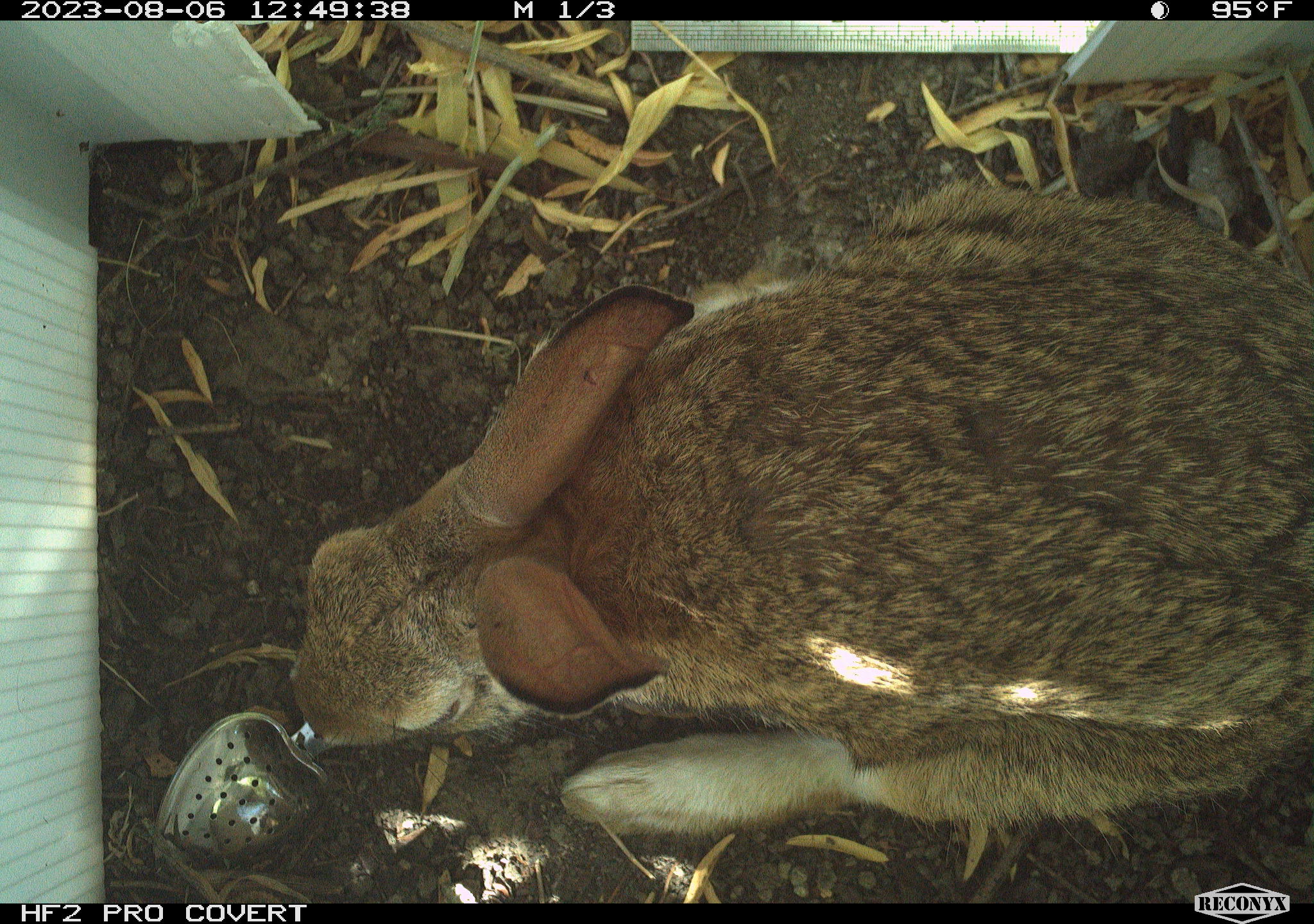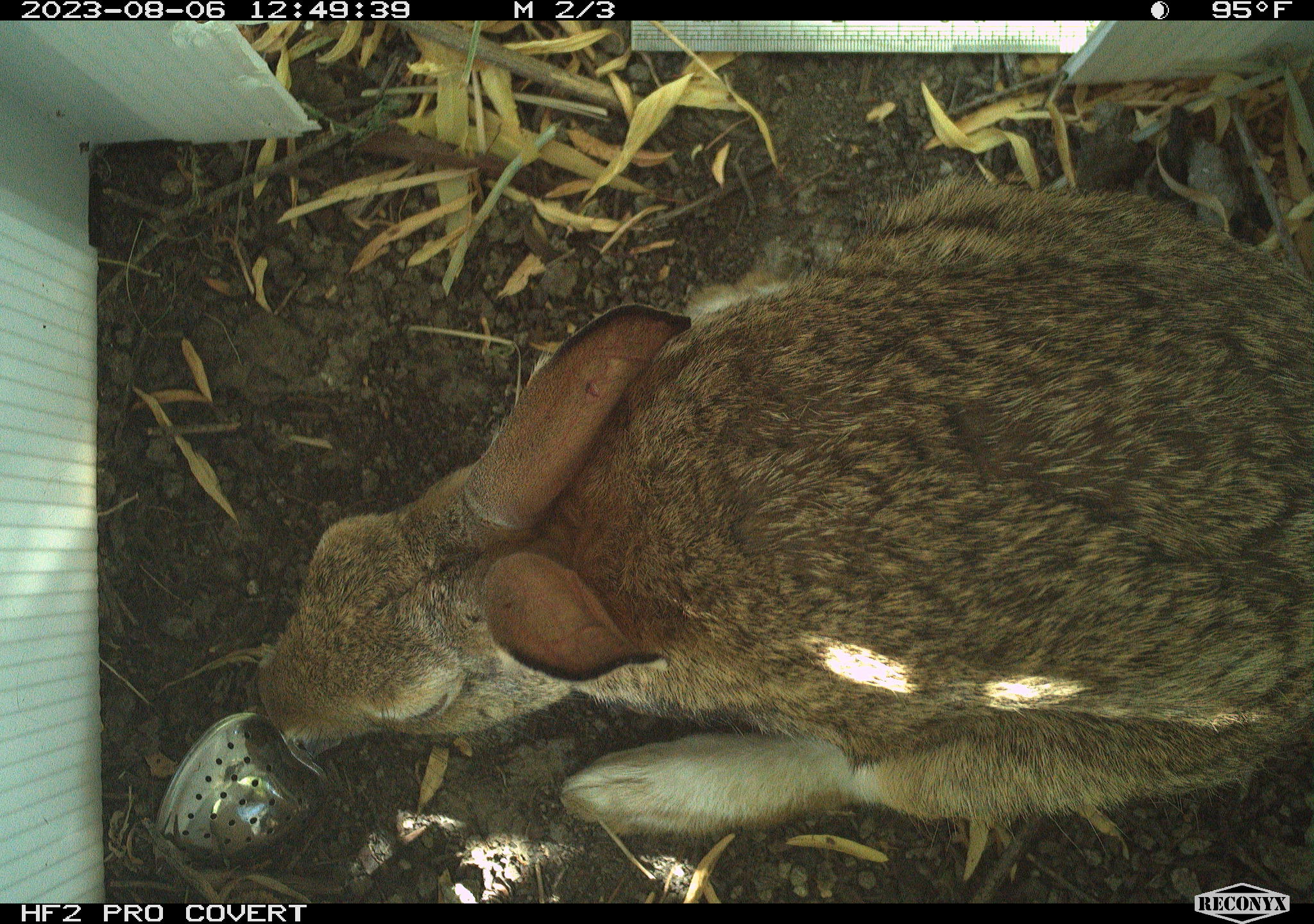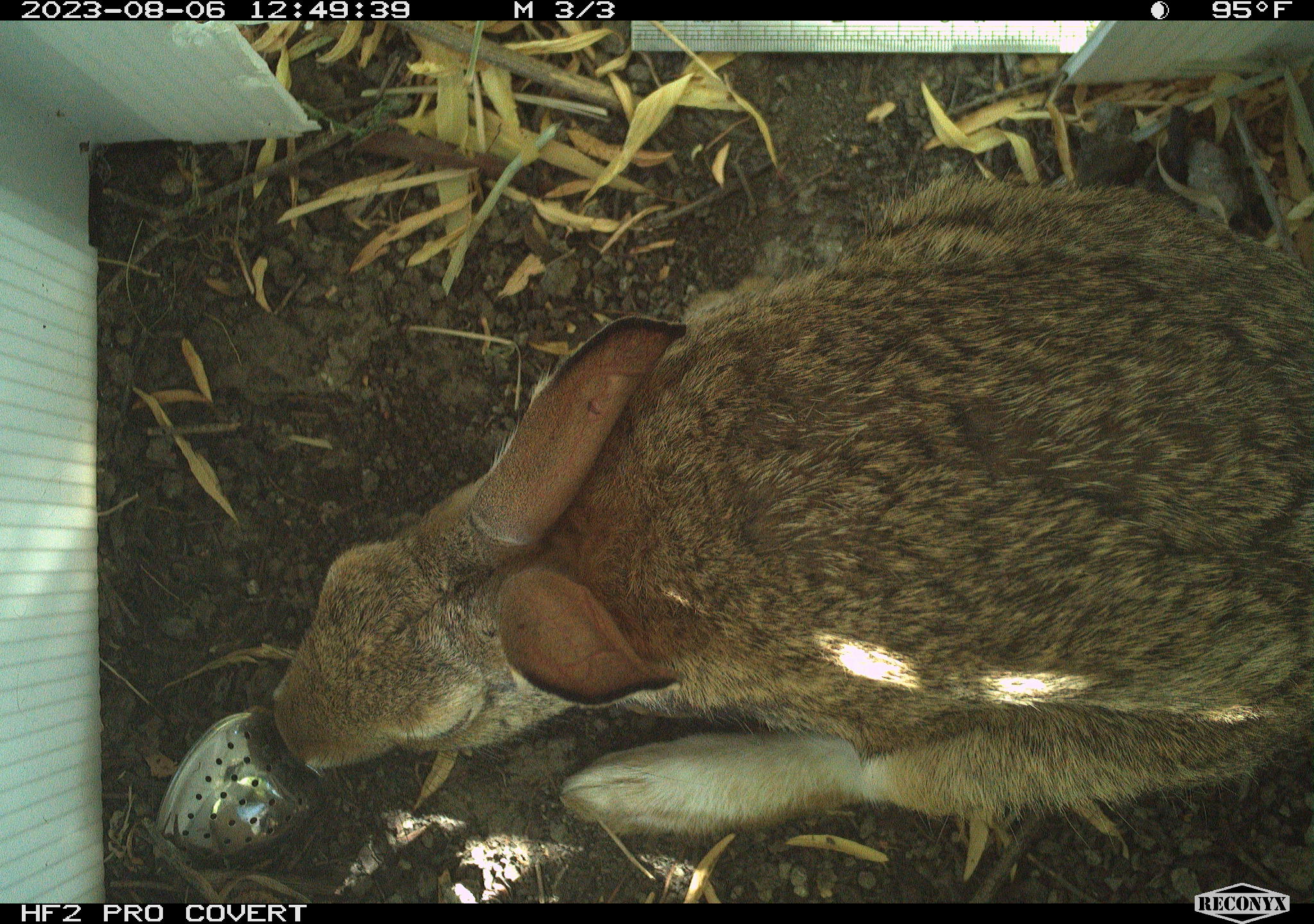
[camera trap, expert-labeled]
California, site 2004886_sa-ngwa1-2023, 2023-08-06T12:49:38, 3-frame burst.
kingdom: Animalia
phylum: Chordata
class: Mammalia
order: Lagomorpha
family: Leporidae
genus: Sylvilagus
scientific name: Sylvilagus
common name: cottontail rabbits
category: sylvilagus species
Sylvilagus species (cottontail rabbits) (Sylvilagus).